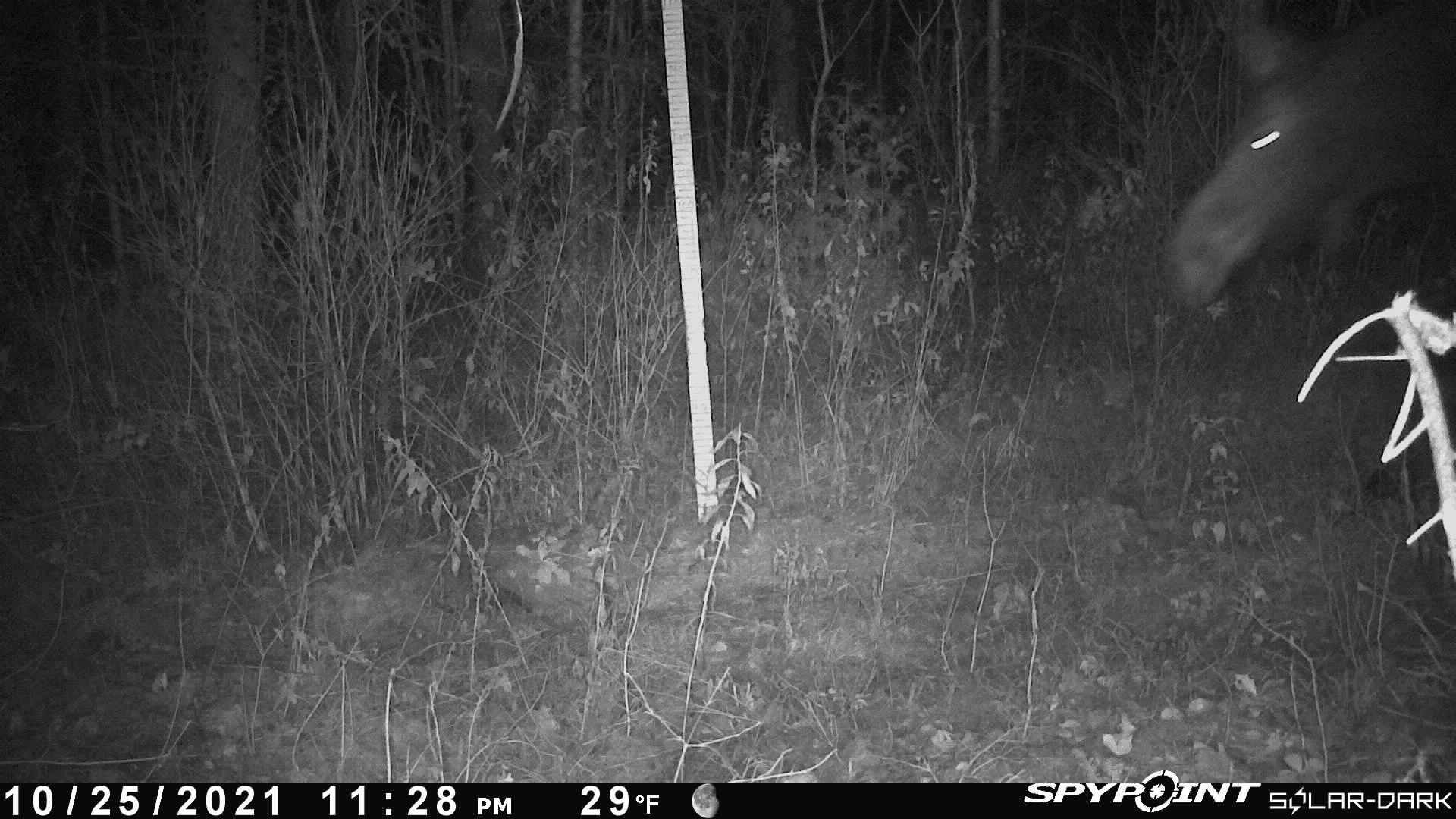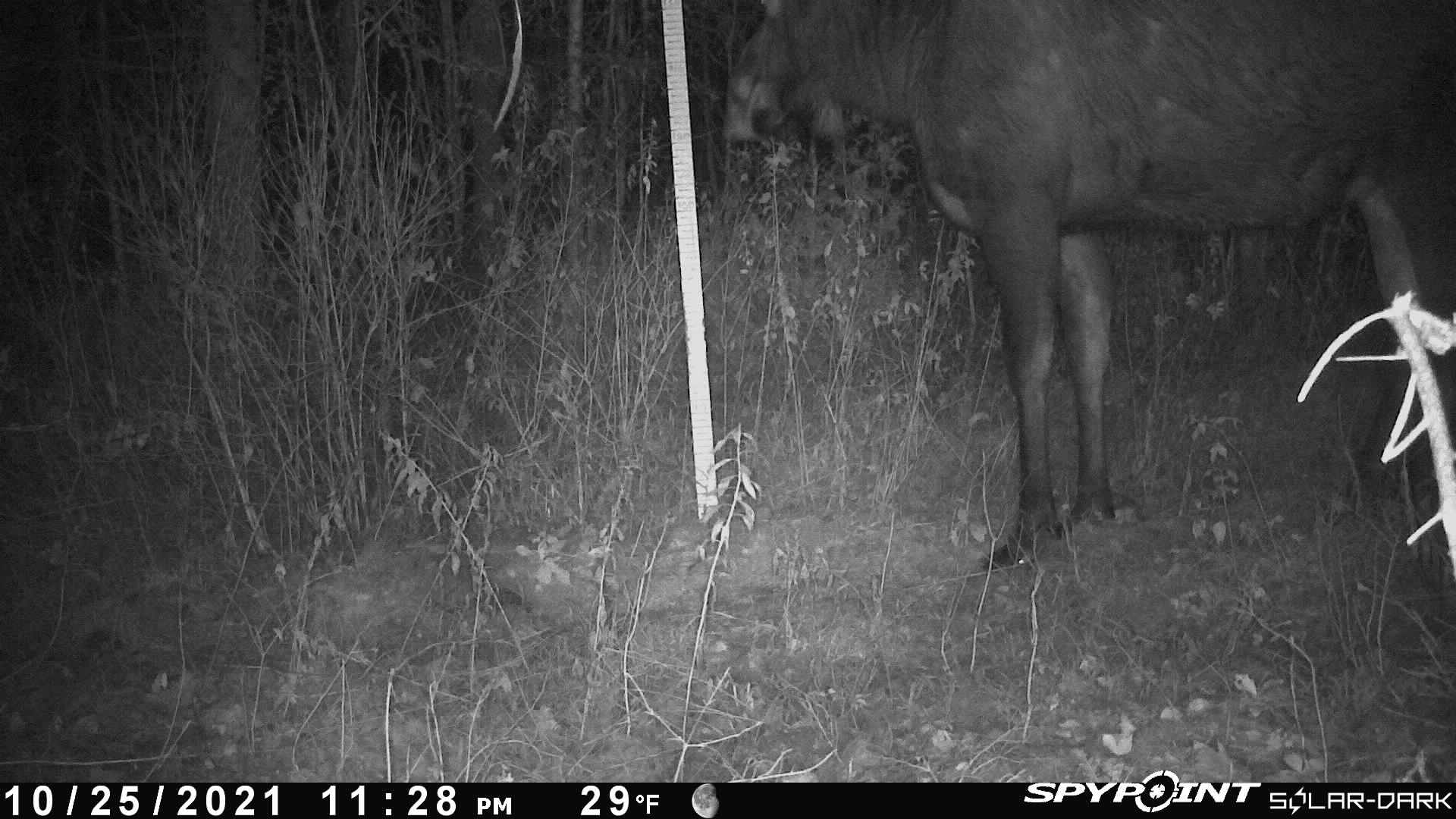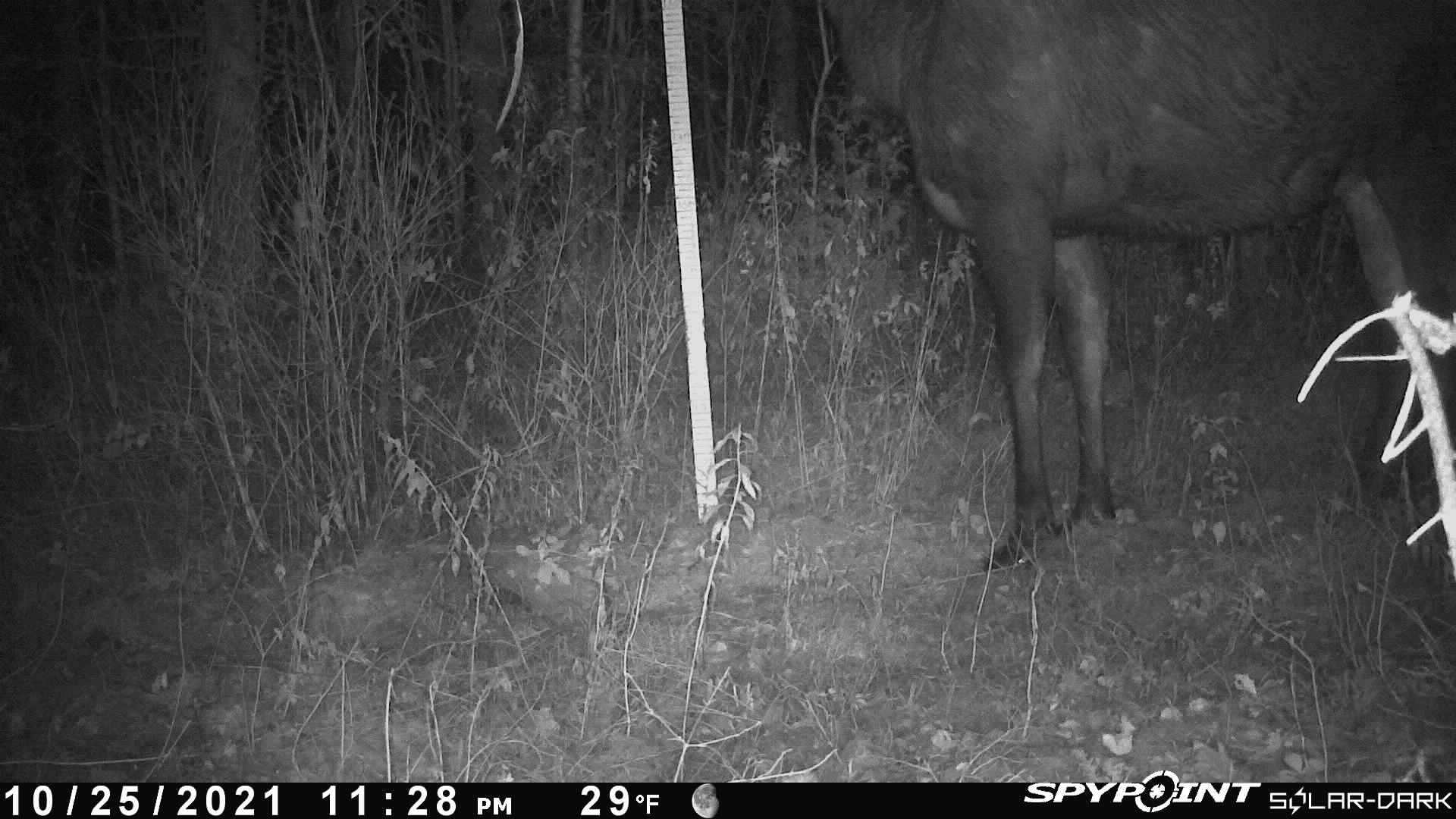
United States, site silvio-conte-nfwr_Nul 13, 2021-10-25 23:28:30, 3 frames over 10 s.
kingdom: Animalia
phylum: Chordata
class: Mammalia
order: Artiodactyla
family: Cervidae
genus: Alces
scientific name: Alces alces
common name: moose